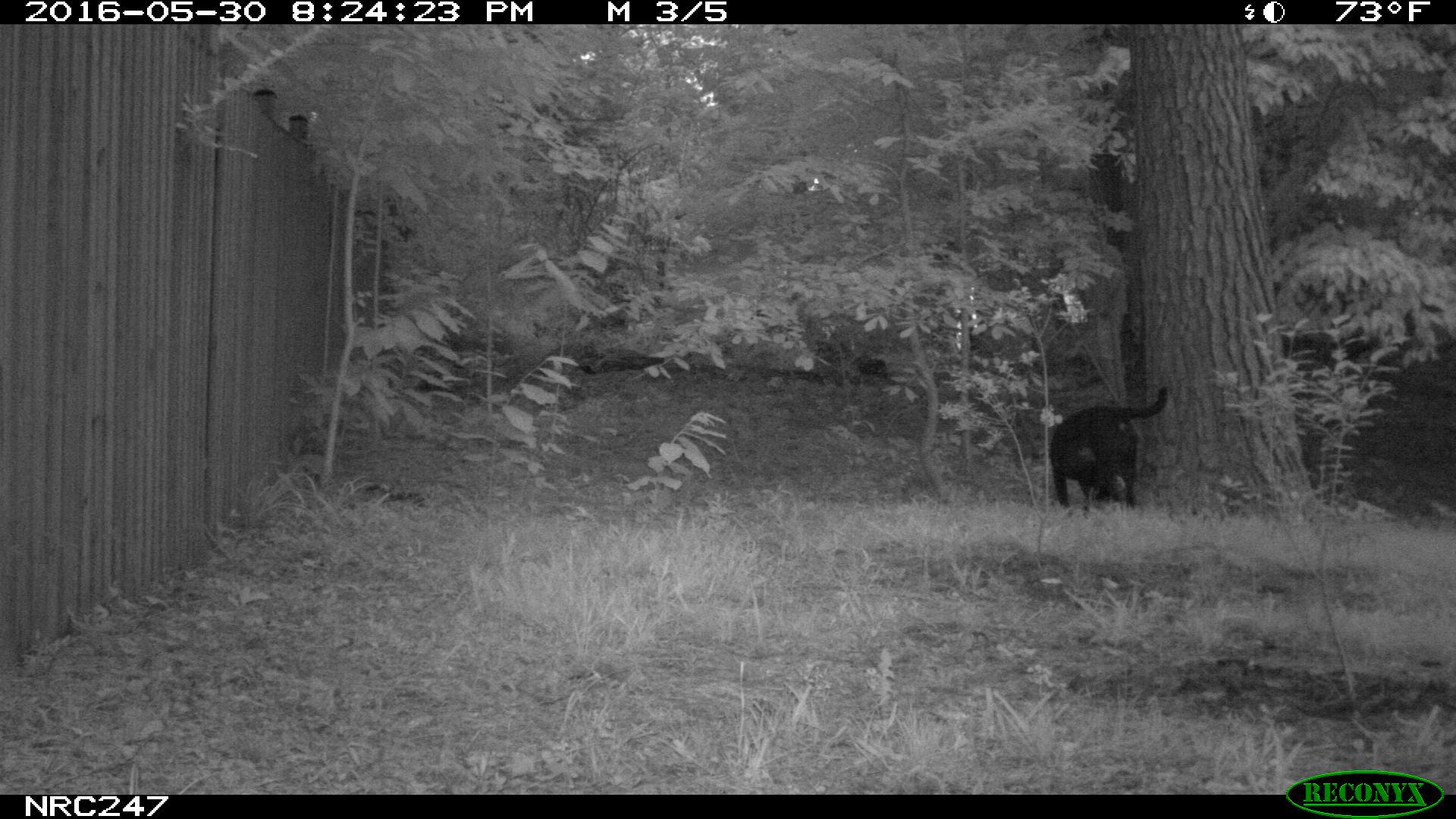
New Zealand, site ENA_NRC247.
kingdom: Animalia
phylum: Chordata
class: Mammalia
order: Carnivora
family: Canidae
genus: Canis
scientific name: Canis familiaris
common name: domestic dog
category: dog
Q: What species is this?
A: Dog (domestic dog) (Canis familiaris).